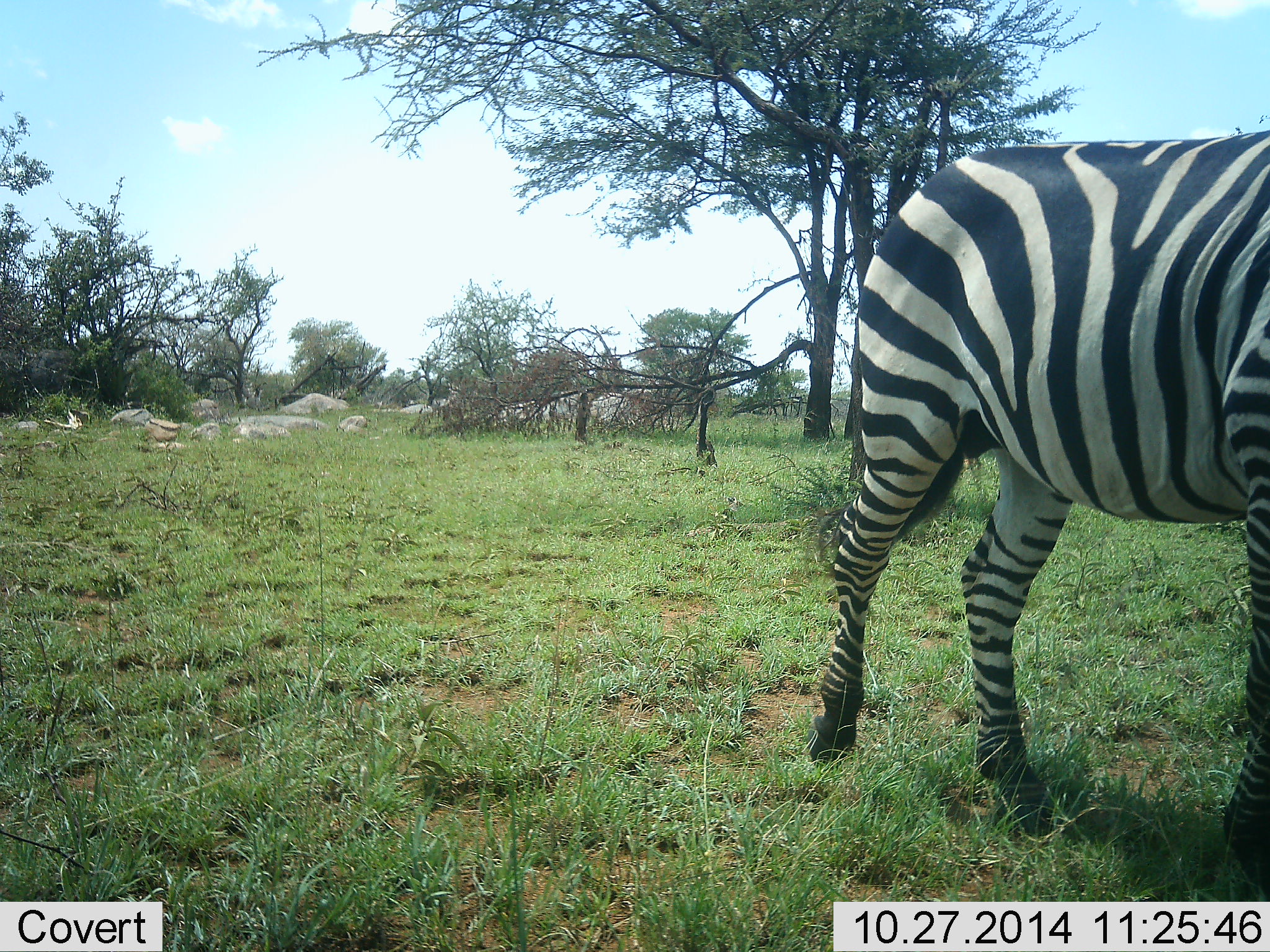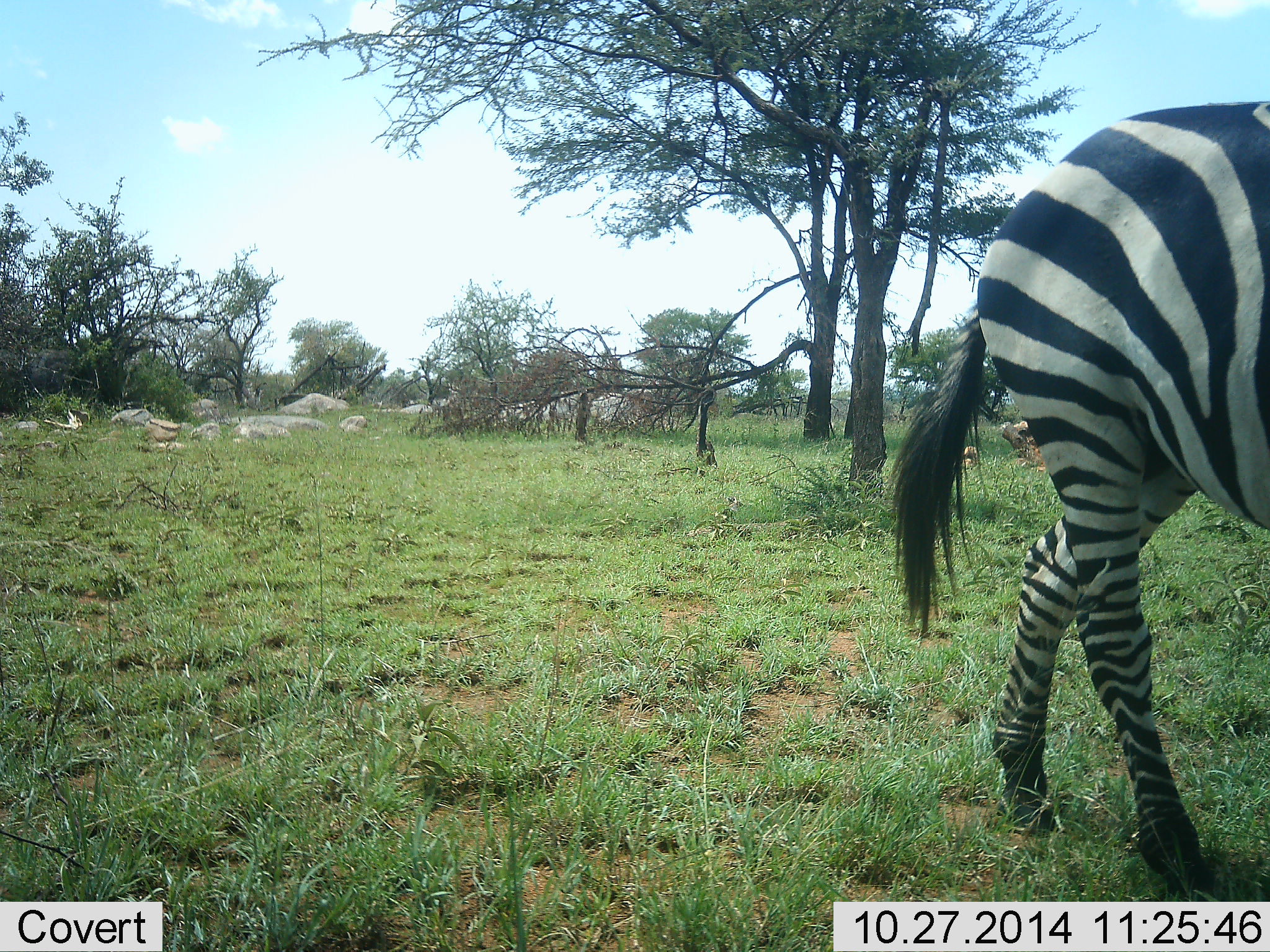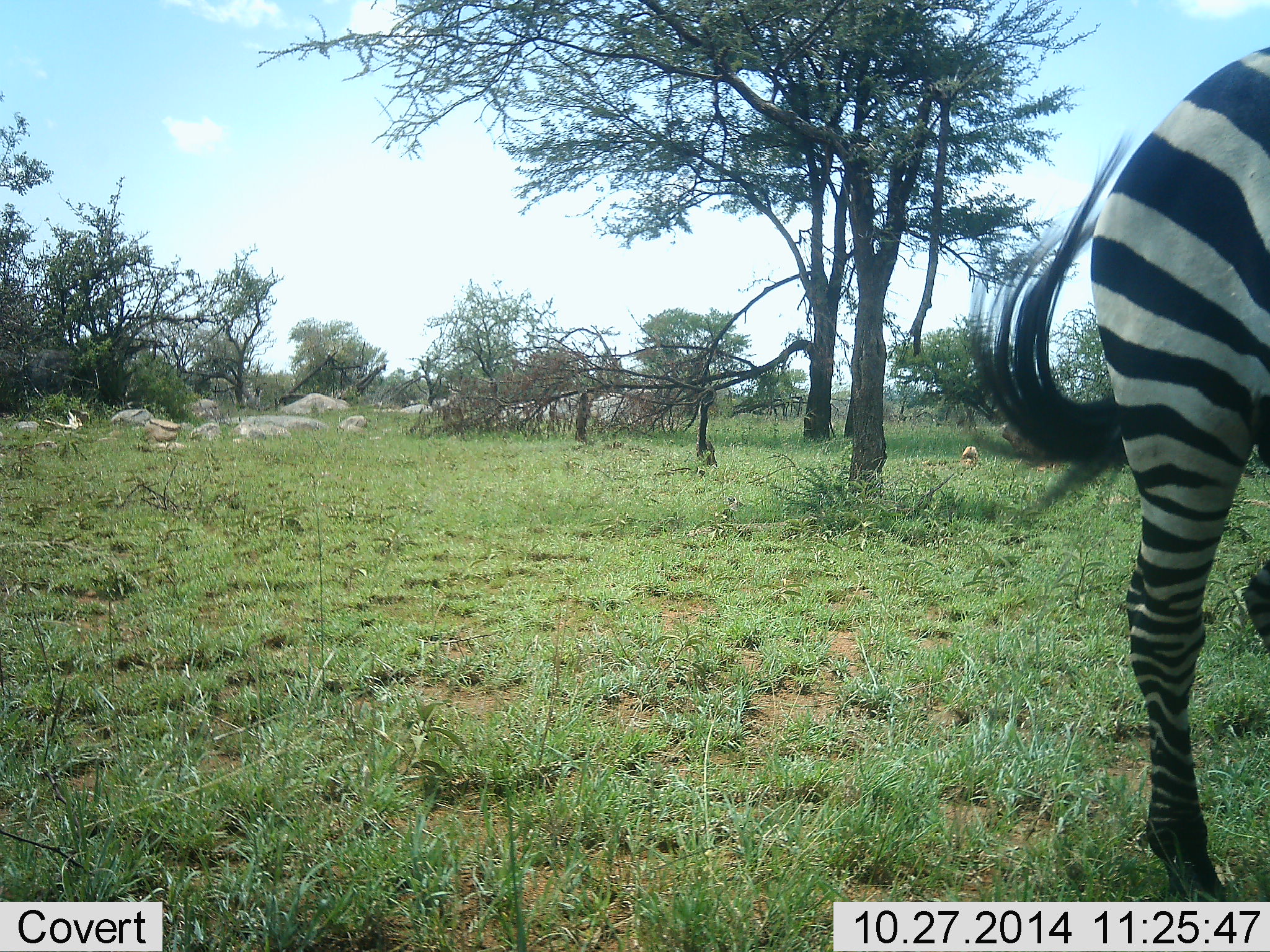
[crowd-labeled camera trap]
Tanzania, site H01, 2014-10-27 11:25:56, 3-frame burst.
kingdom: Animalia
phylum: Chordata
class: Mammalia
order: Perissodactyla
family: Equidae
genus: Equus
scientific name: Equus quagga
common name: plains zebra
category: zebra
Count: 1.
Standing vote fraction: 10%.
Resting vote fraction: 0%.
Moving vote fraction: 90%.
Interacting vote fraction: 0%.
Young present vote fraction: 0%.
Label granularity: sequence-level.